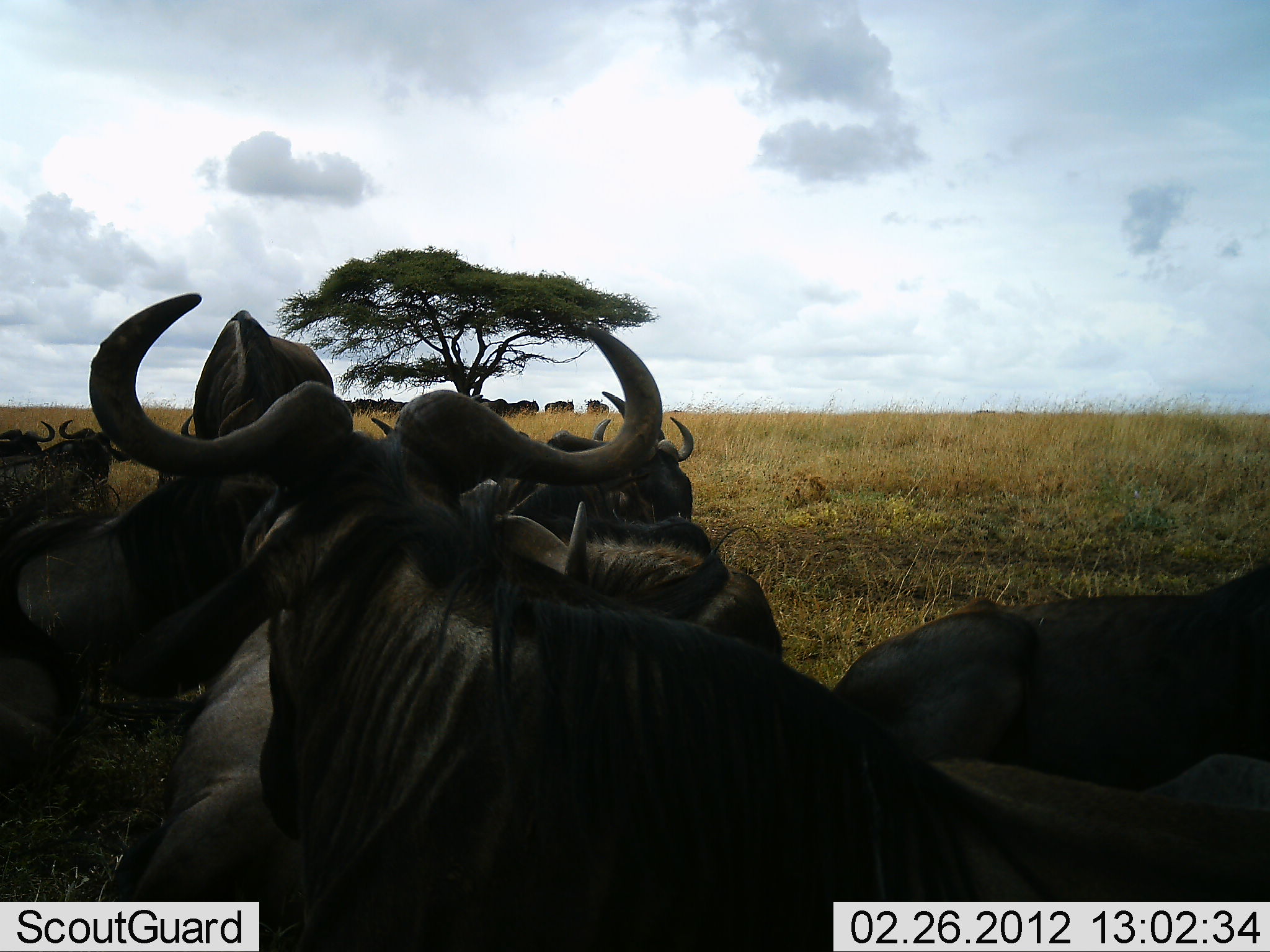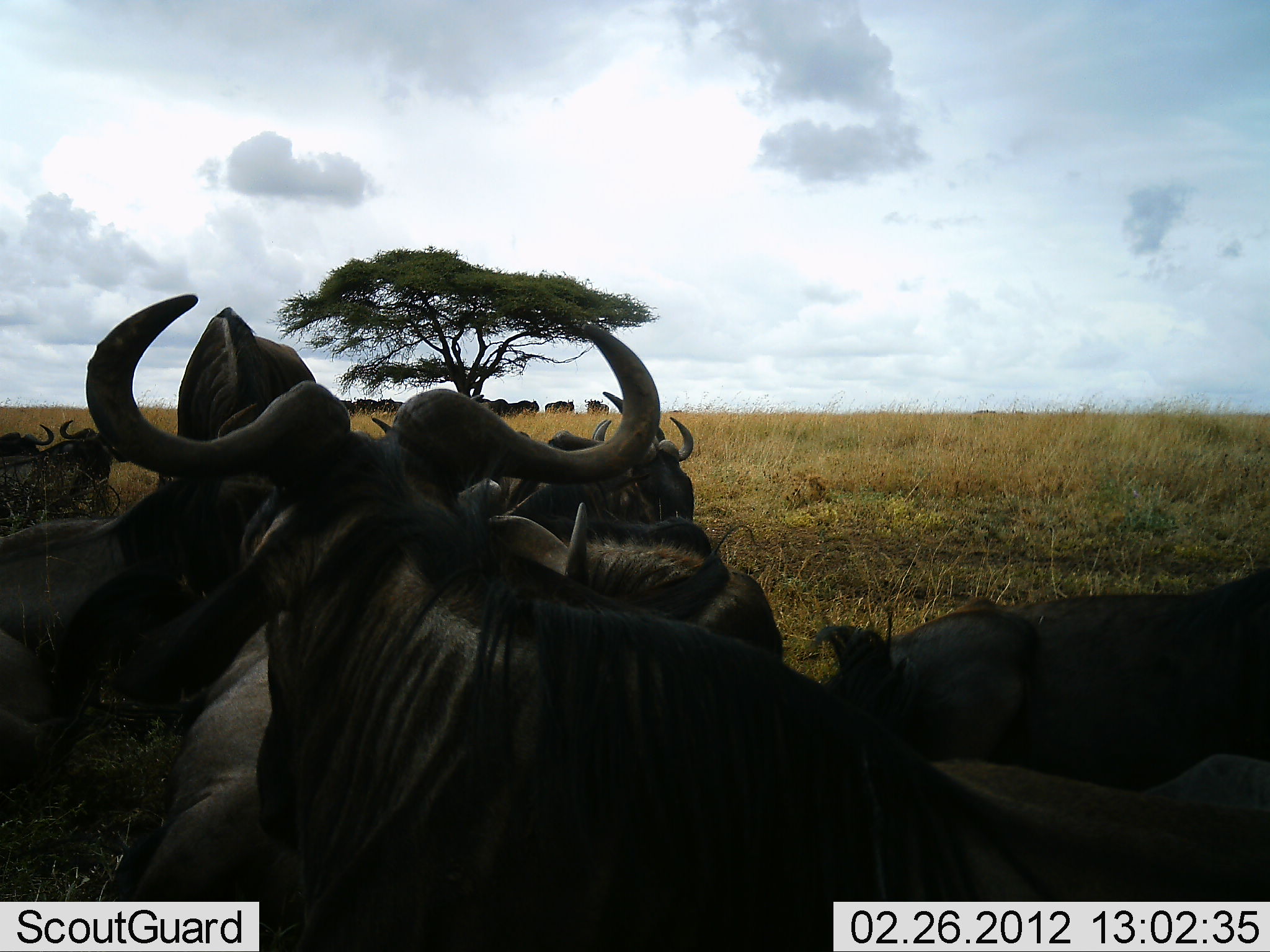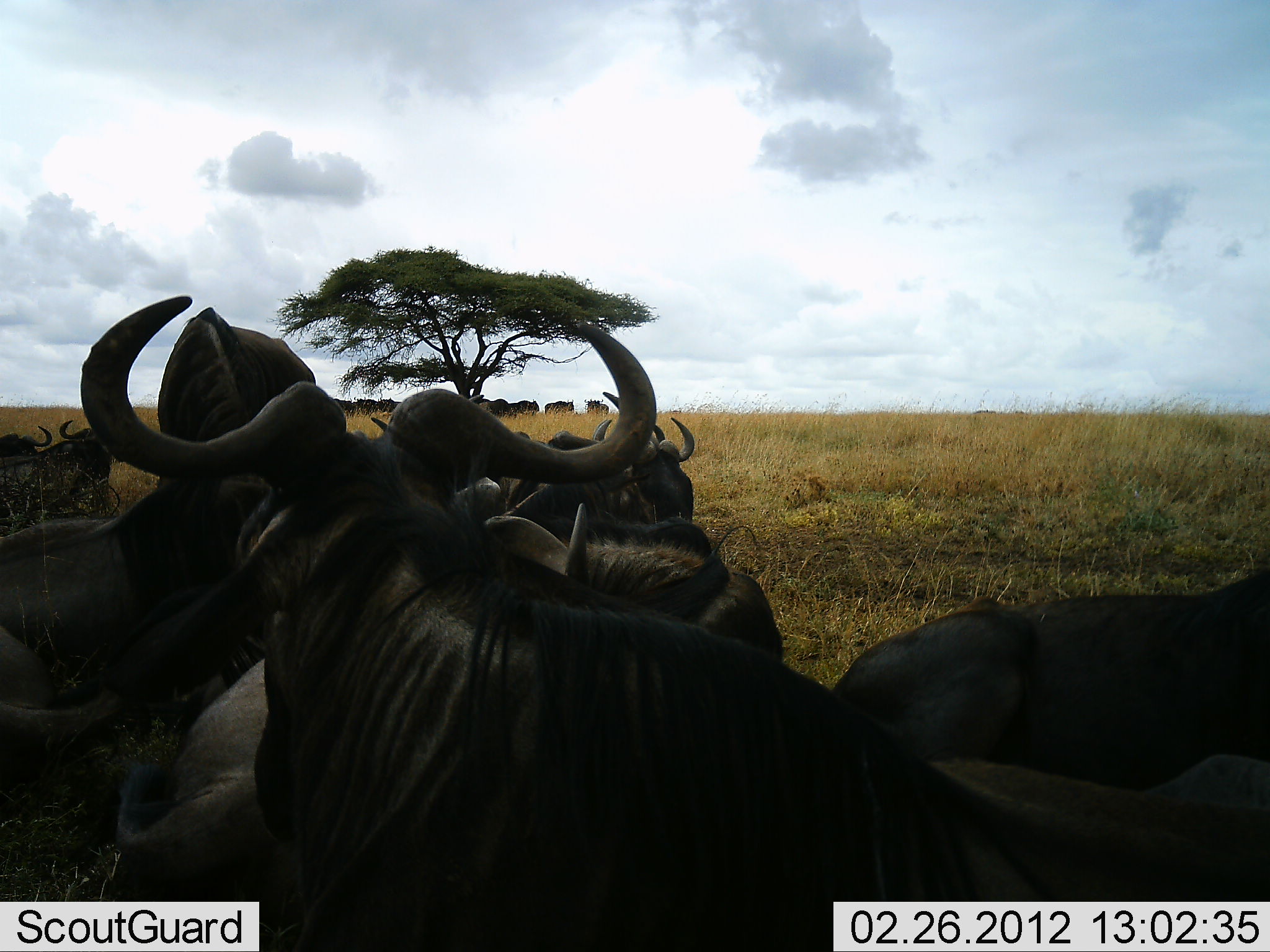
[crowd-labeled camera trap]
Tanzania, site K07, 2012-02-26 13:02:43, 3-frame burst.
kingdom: Animalia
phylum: Chordata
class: Mammalia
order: Artiodactyla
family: Bovidae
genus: Connochaetes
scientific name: Connochaetes taurinus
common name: blue wildebeest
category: wildebeest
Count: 11-50.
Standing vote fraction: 58%.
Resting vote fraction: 89%.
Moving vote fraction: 0%.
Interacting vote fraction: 5%.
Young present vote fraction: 5%.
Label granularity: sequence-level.